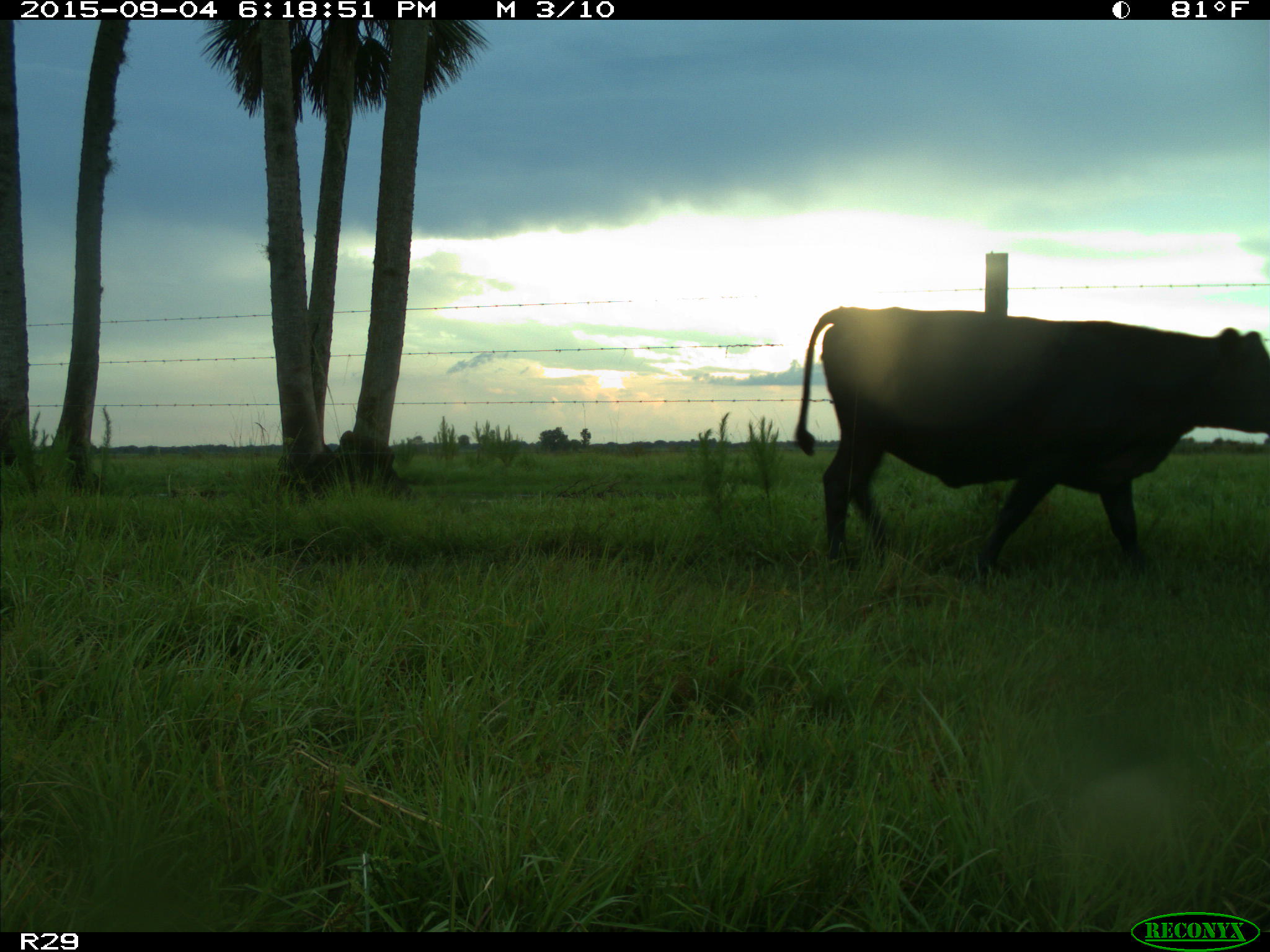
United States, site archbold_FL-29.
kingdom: Animalia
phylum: Chordata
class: Mammalia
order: Artiodactyla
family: Bovidae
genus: Bos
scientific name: Bos taurus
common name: domestic cow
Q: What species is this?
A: Bos taurus (domestic cow).